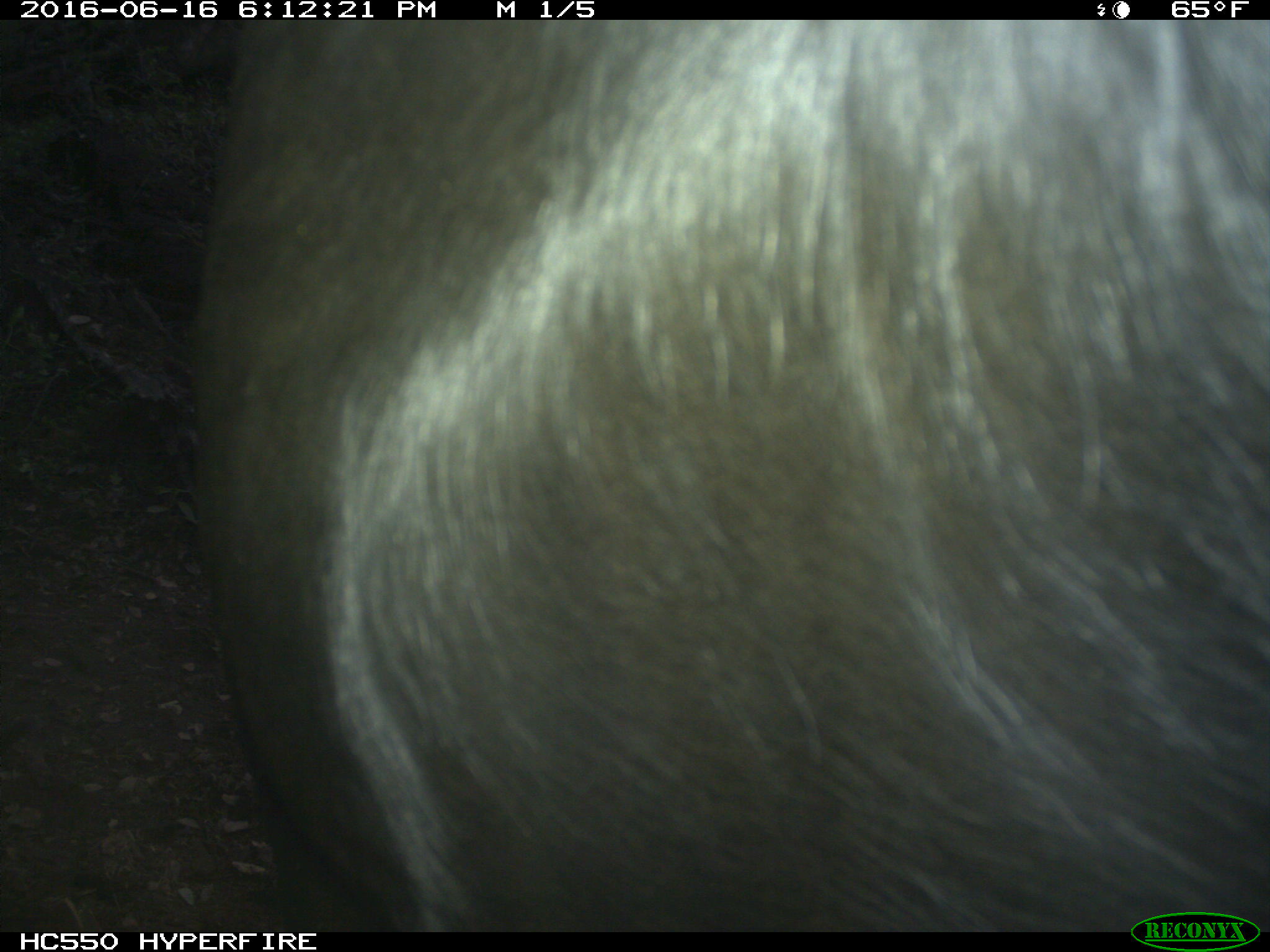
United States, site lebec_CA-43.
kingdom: Animalia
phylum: Chordata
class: Mammalia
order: Artiodactyla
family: Bovidae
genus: Bos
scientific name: Bos taurus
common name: domestic cow